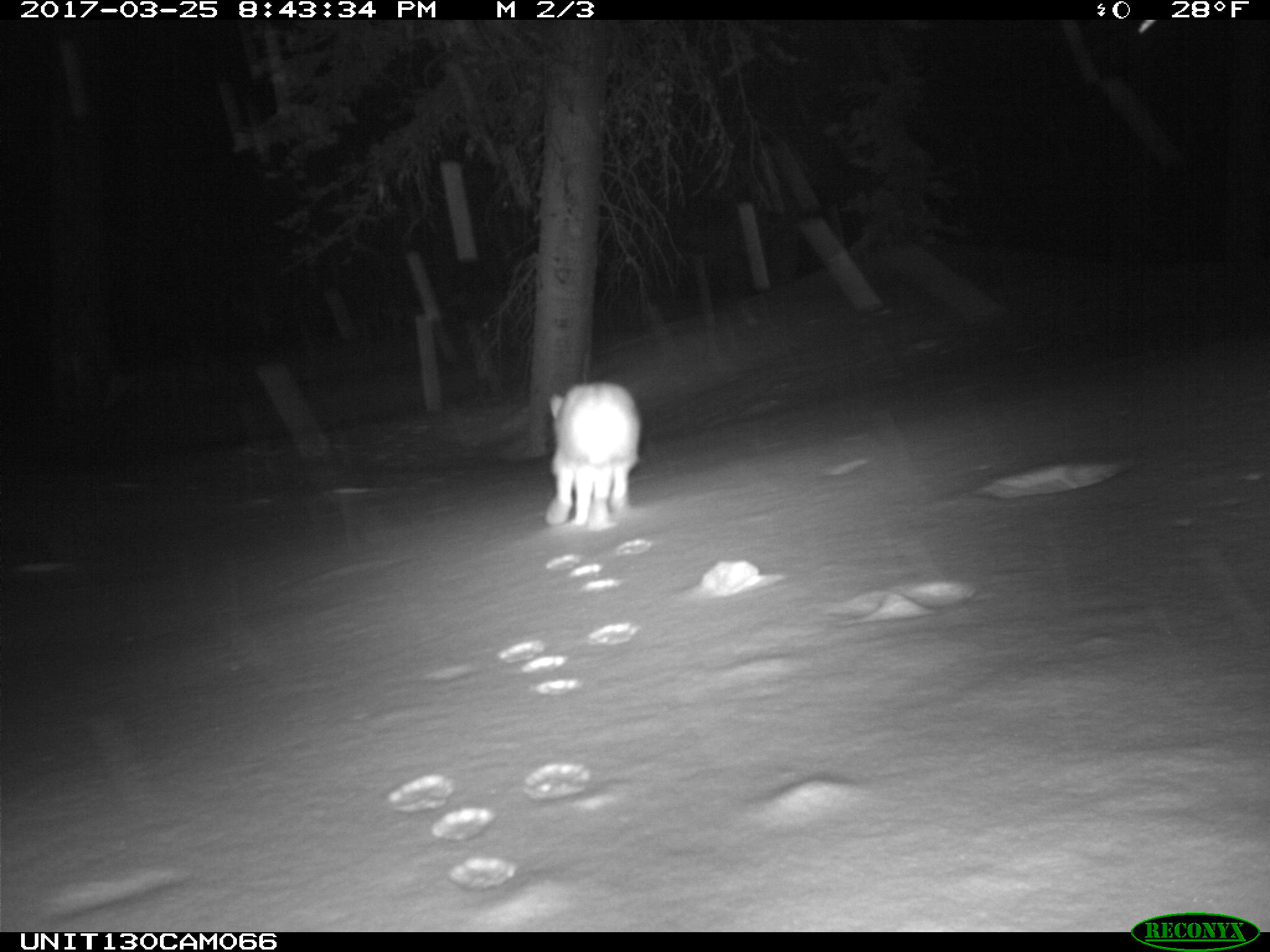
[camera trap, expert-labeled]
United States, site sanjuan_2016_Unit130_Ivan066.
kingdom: Animalia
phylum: Chordata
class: Mammalia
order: Lagomorpha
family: Leporidae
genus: Lepus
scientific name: Lepus americanus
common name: snowshoe hare